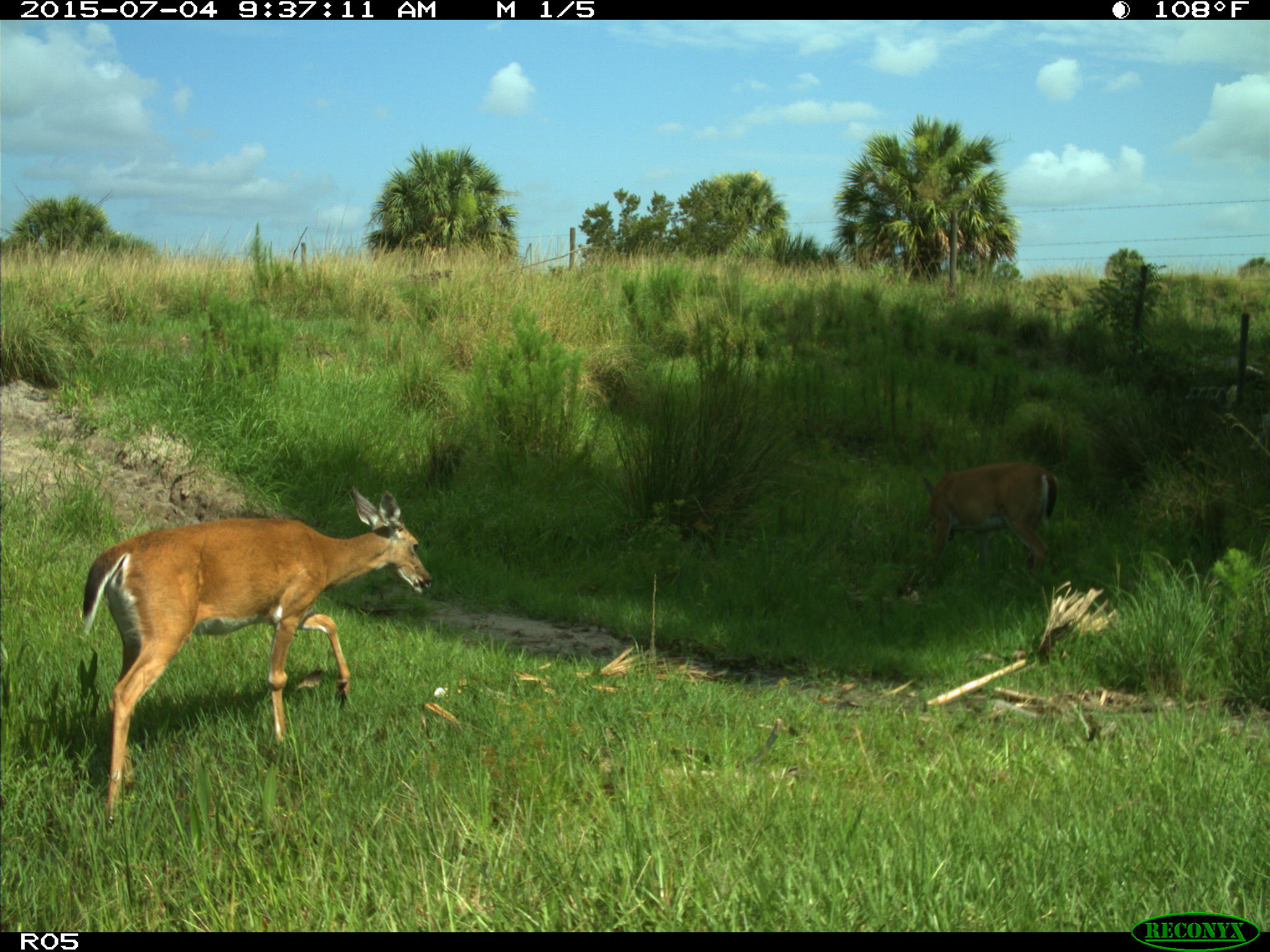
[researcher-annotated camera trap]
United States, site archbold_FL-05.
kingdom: Animalia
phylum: Chordata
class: Mammalia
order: Artiodactyla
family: Cervidae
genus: Odocoileus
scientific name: Odocoileus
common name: deer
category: unidentified deer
Unidentified deer (deer) (Odocoileus).